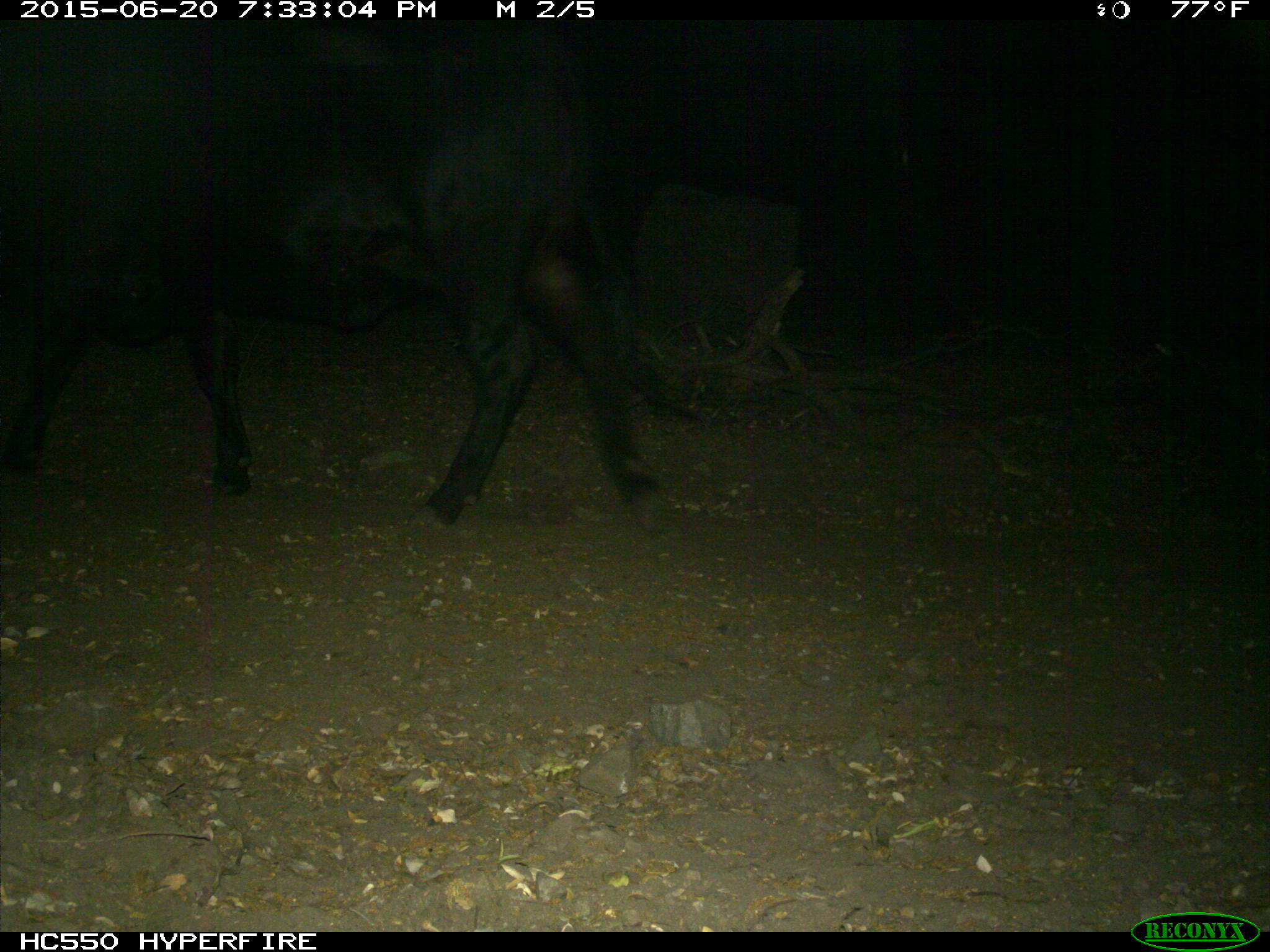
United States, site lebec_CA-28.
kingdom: Animalia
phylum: Chordata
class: Mammalia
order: Artiodactyla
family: Bovidae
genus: Bos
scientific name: Bos taurus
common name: domestic cow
Bos taurus (domestic cow).